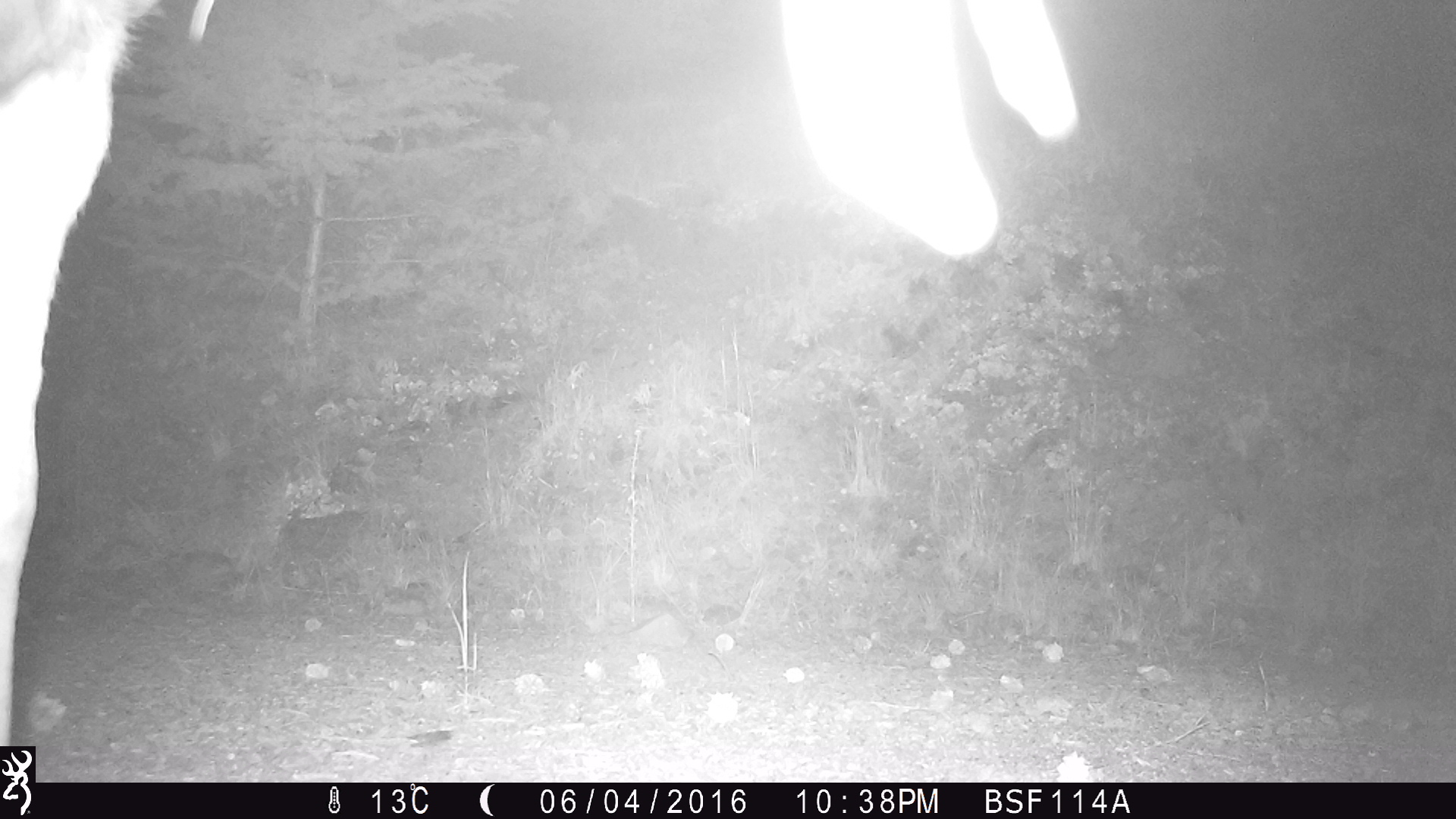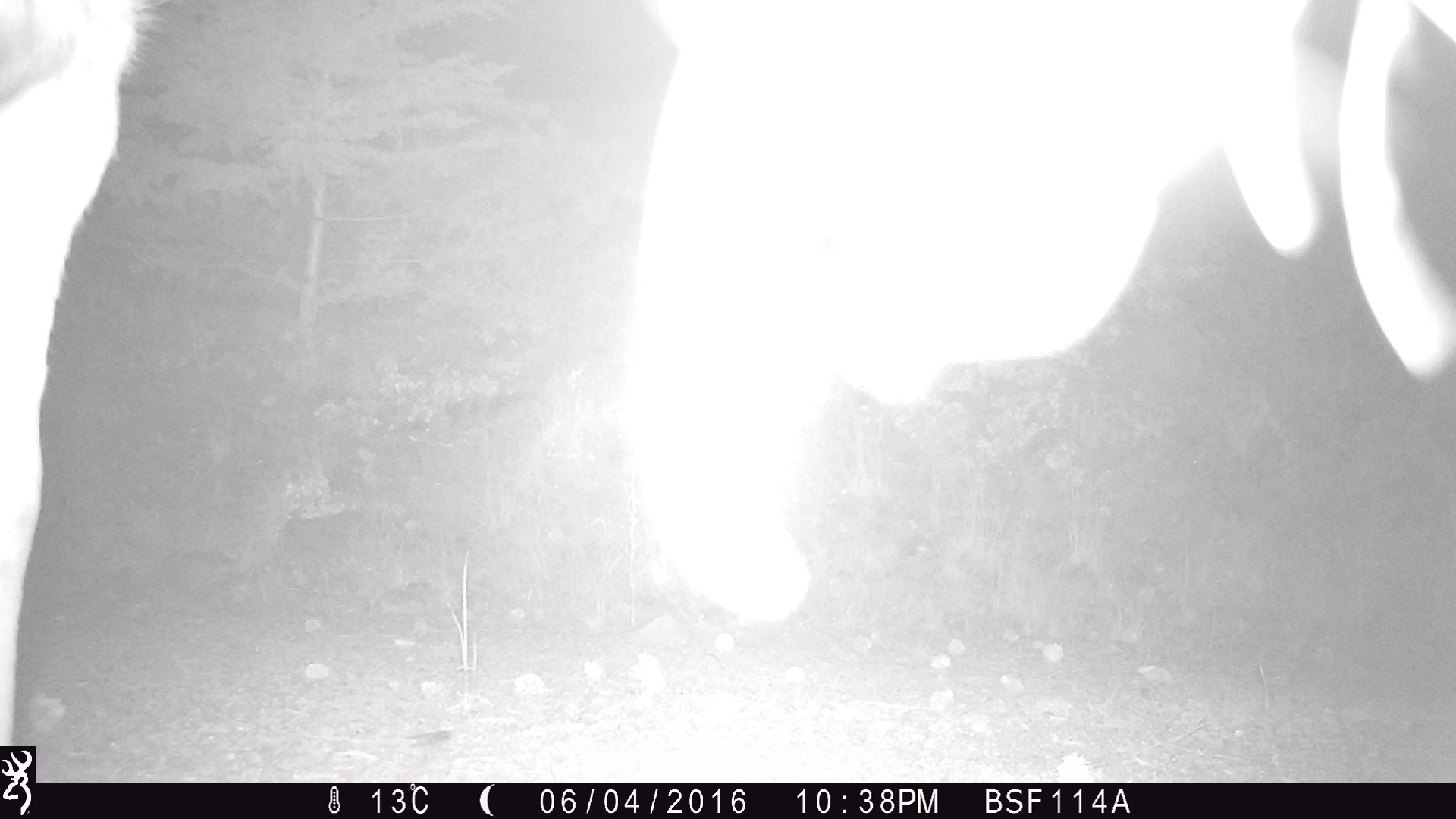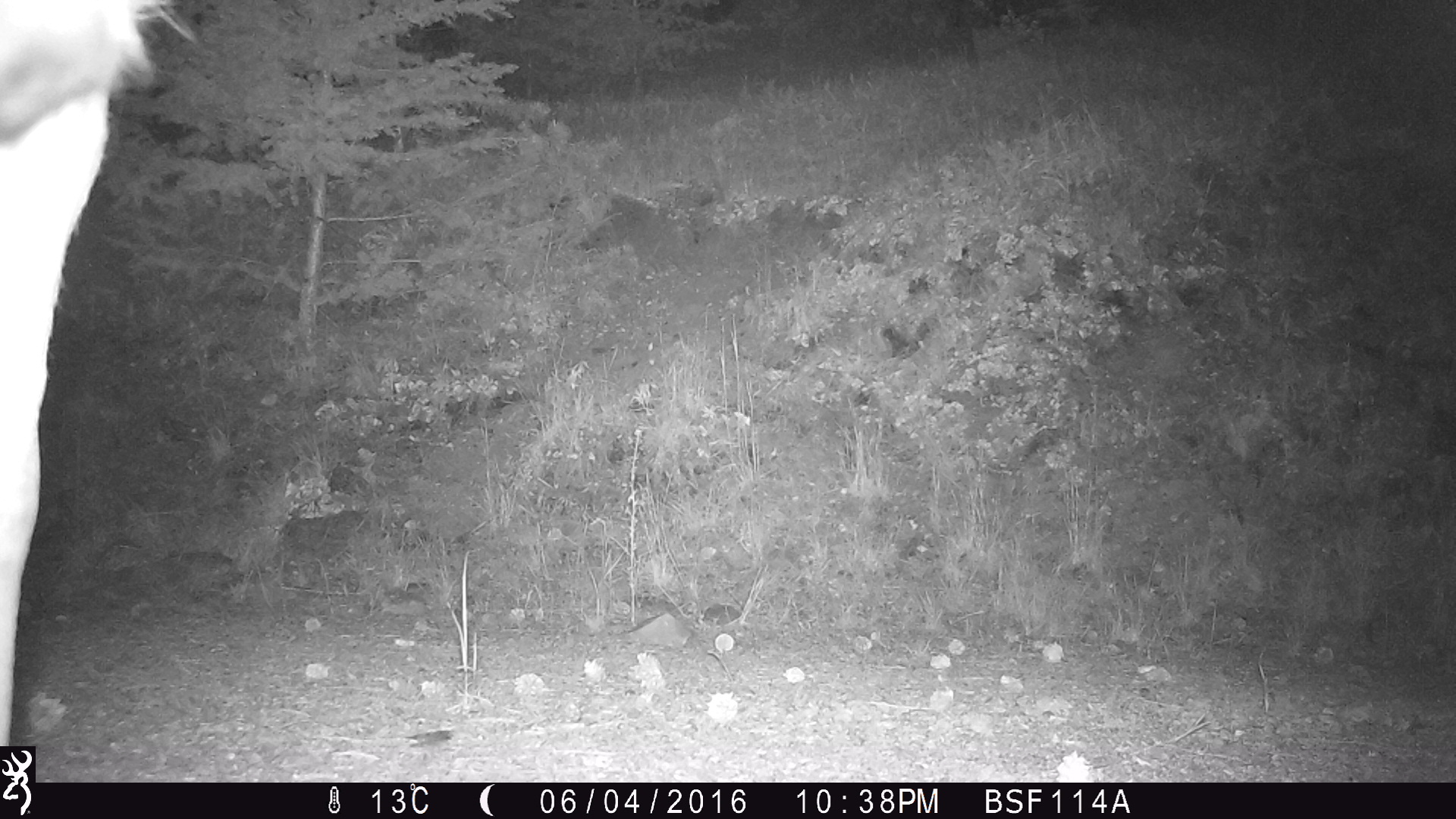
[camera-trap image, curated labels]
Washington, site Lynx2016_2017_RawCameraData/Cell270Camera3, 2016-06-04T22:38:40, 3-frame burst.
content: unidentified animal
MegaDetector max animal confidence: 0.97